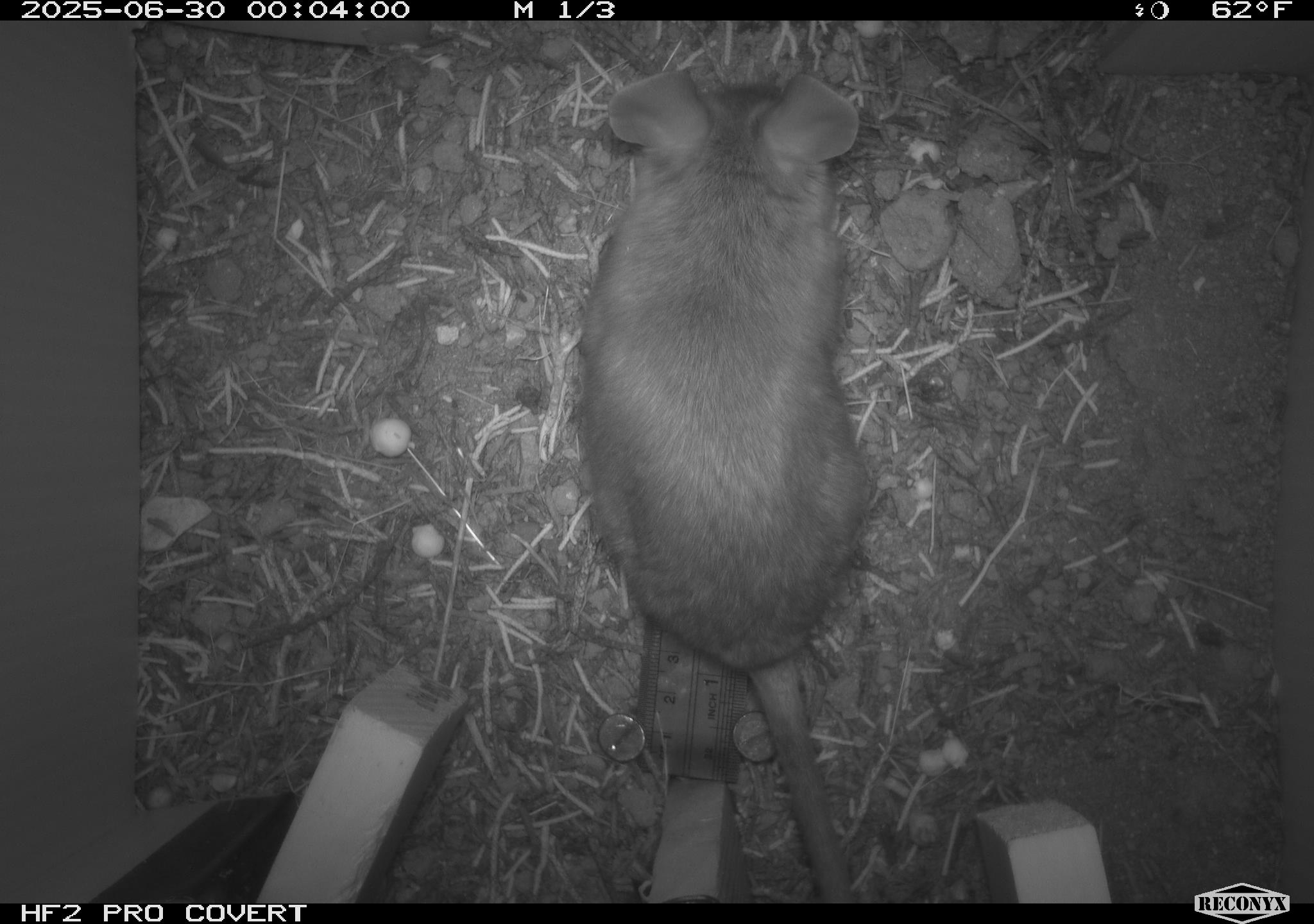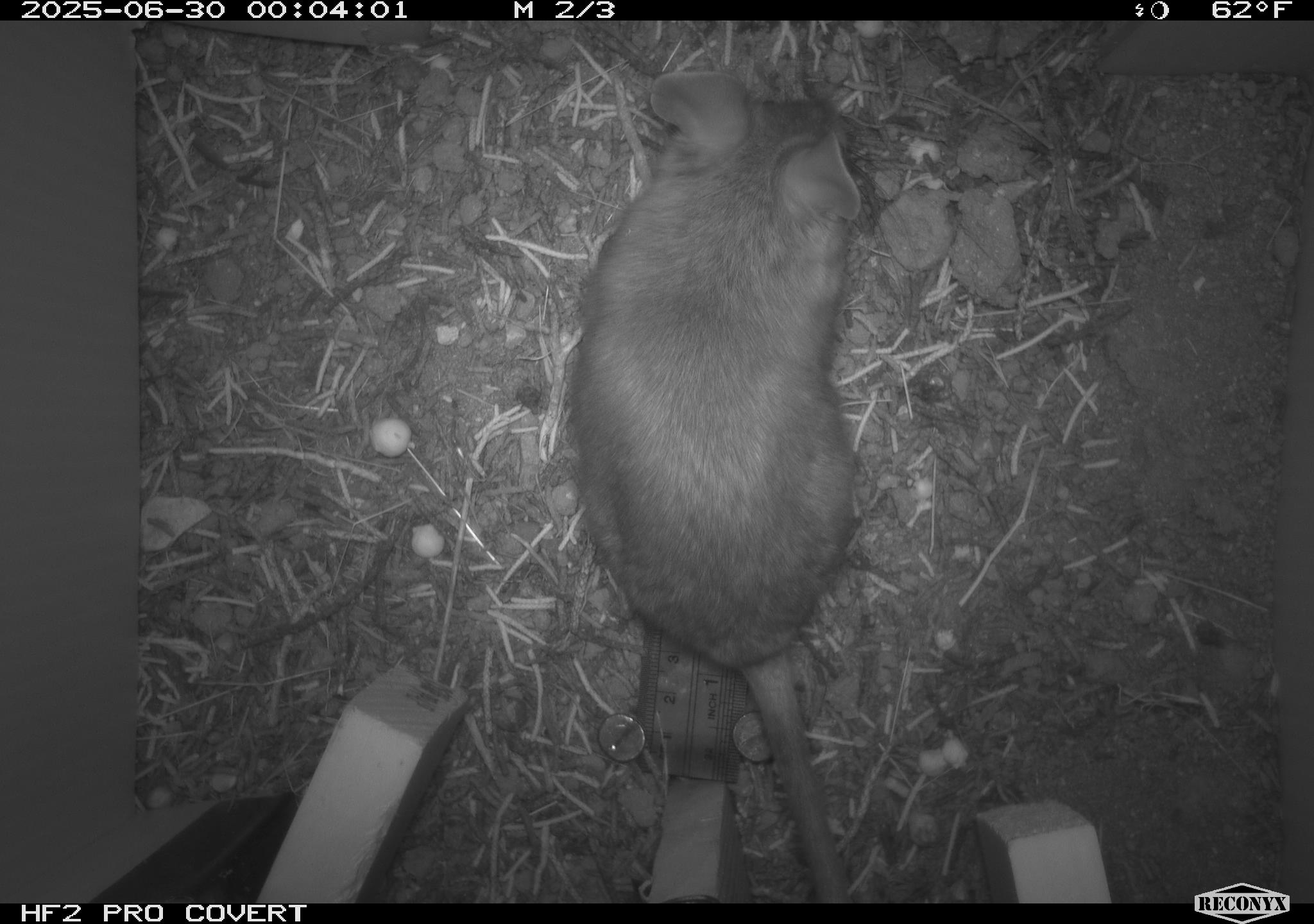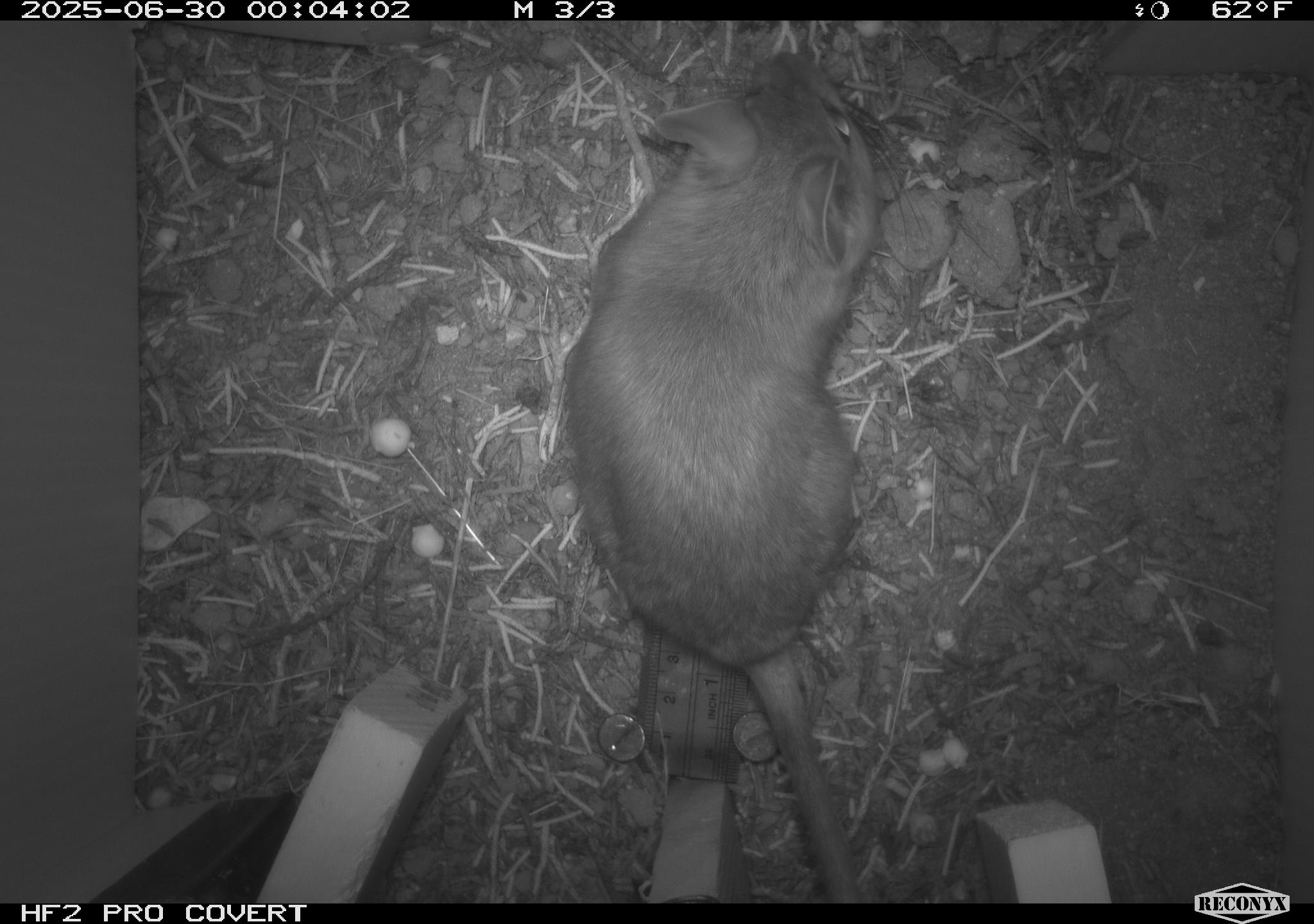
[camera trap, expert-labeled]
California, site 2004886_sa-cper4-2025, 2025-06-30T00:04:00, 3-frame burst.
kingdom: Animalia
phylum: Chordata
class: Mammalia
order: Rodentia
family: Heteromyidae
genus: Dipodomys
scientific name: Dipodomys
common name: kangaroo rats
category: dipodomys species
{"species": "dipodomys species (kangaroo rats) (Dipodomys)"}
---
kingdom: Animalia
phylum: Chordata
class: Mammalia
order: Rodentia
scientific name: Rodentia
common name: rodent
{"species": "rodent (Rodentia)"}